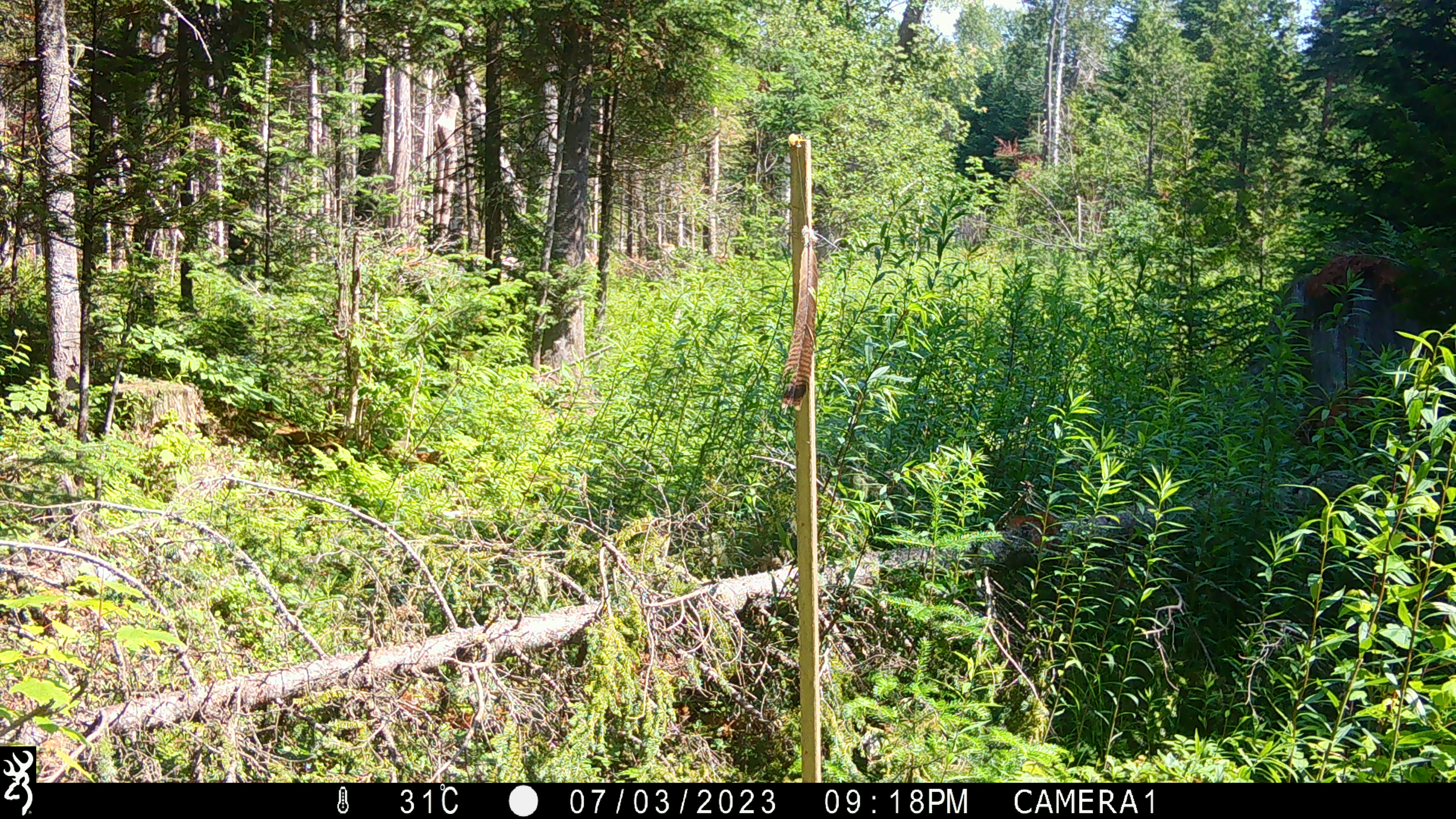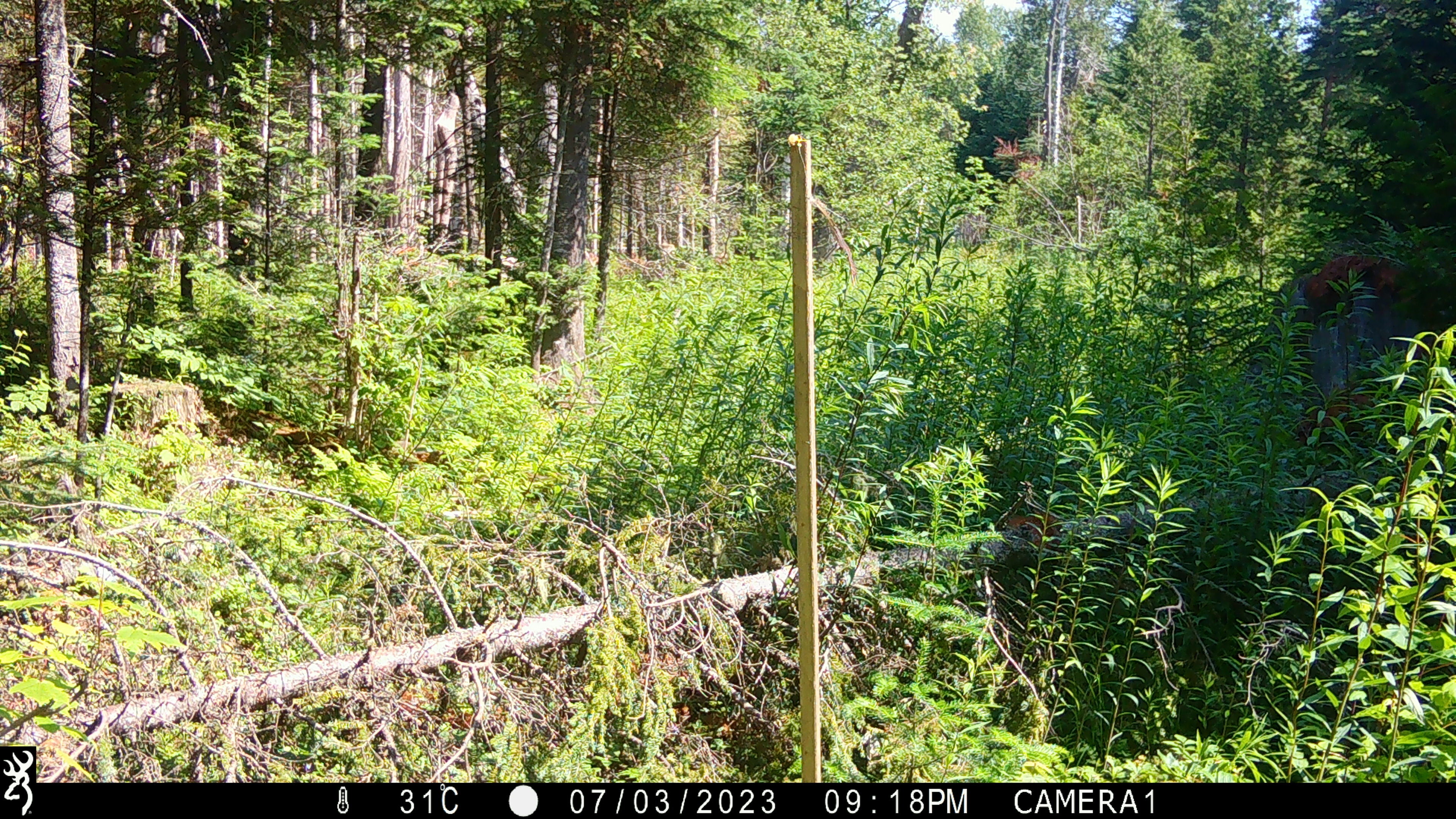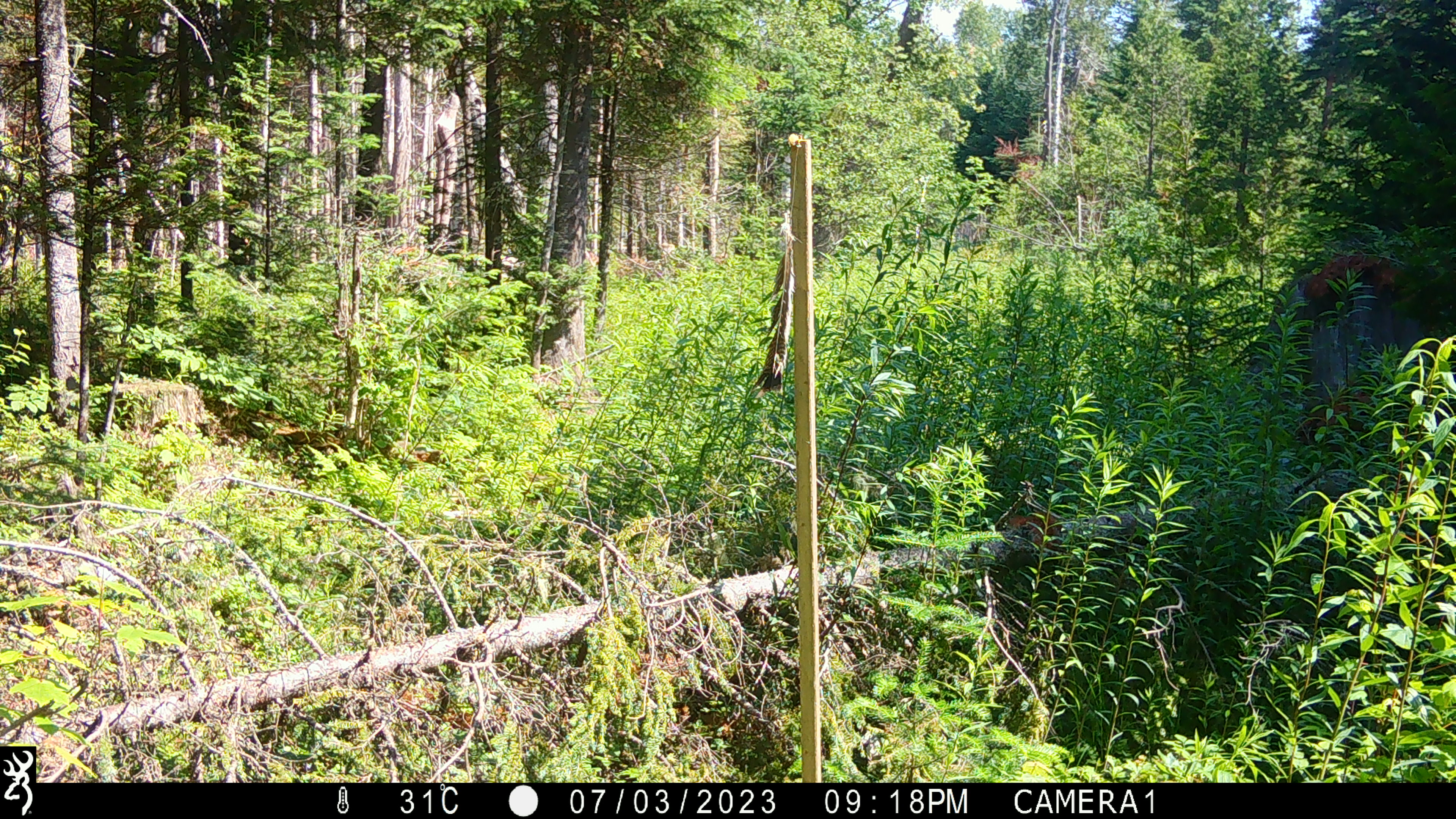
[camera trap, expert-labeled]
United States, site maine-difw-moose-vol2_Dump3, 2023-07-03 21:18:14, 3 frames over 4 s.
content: no animal present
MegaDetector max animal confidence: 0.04